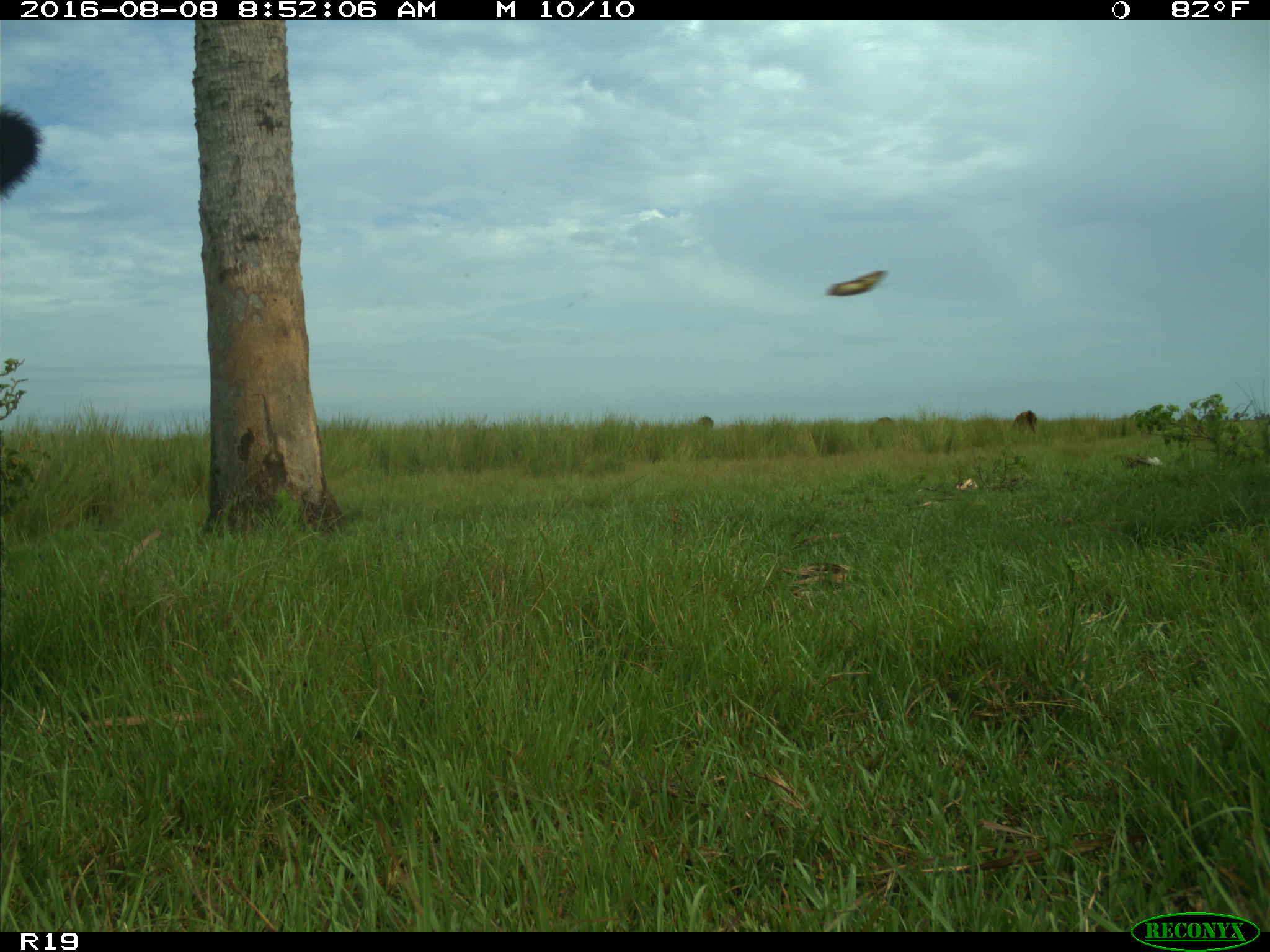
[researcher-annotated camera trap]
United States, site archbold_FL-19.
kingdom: Animalia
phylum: Chordata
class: Mammalia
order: Artiodactyla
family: Bovidae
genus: Bos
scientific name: Bos taurus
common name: domestic cow